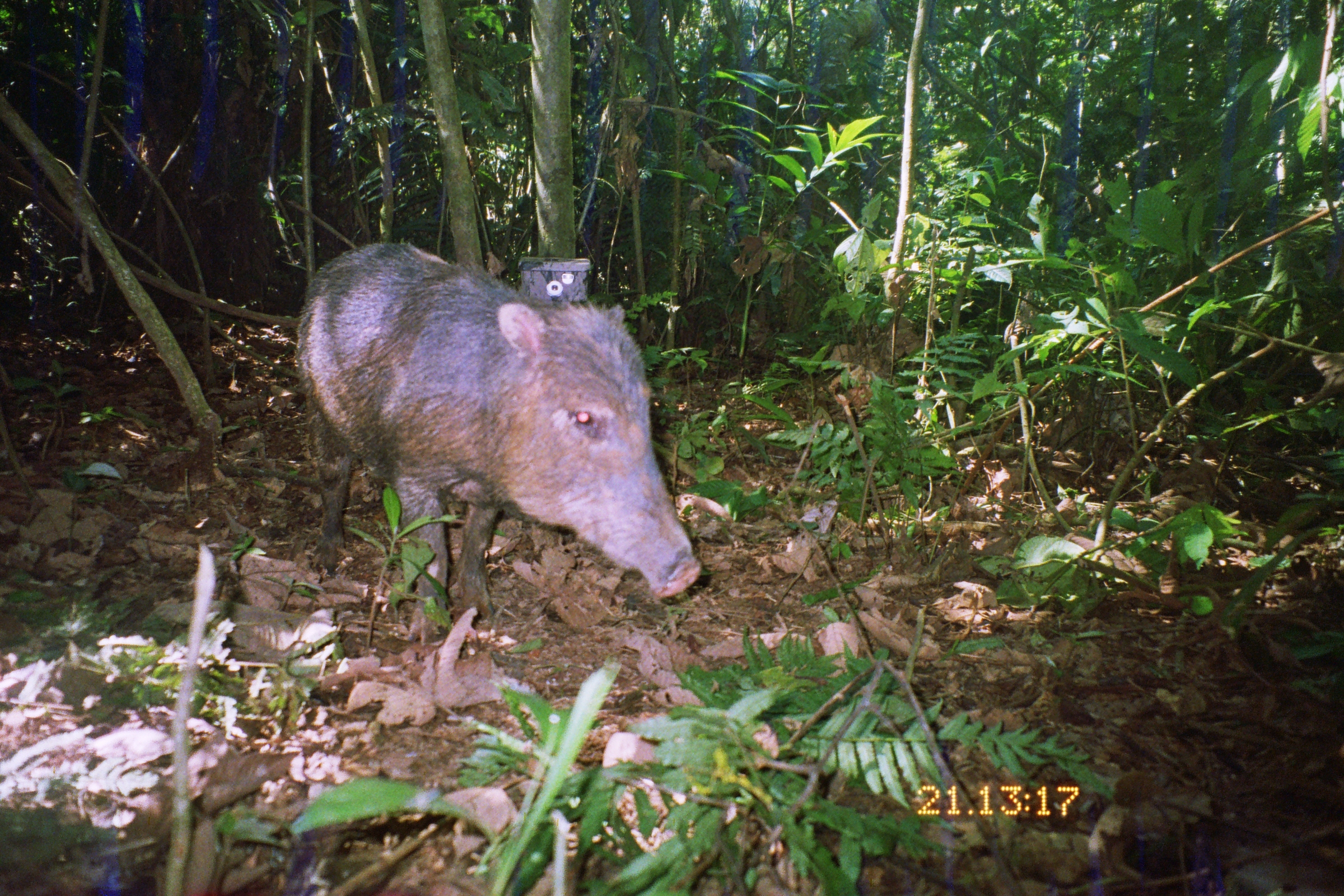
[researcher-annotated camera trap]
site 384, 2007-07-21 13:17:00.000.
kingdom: Animalia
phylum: Chordata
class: Mammalia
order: Artiodactyla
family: Tayassuidae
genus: Tayassu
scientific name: Tayassu pecari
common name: white-lipped peccary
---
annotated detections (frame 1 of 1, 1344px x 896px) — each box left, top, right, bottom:
tayassu pecari: 289, 237, 705, 647